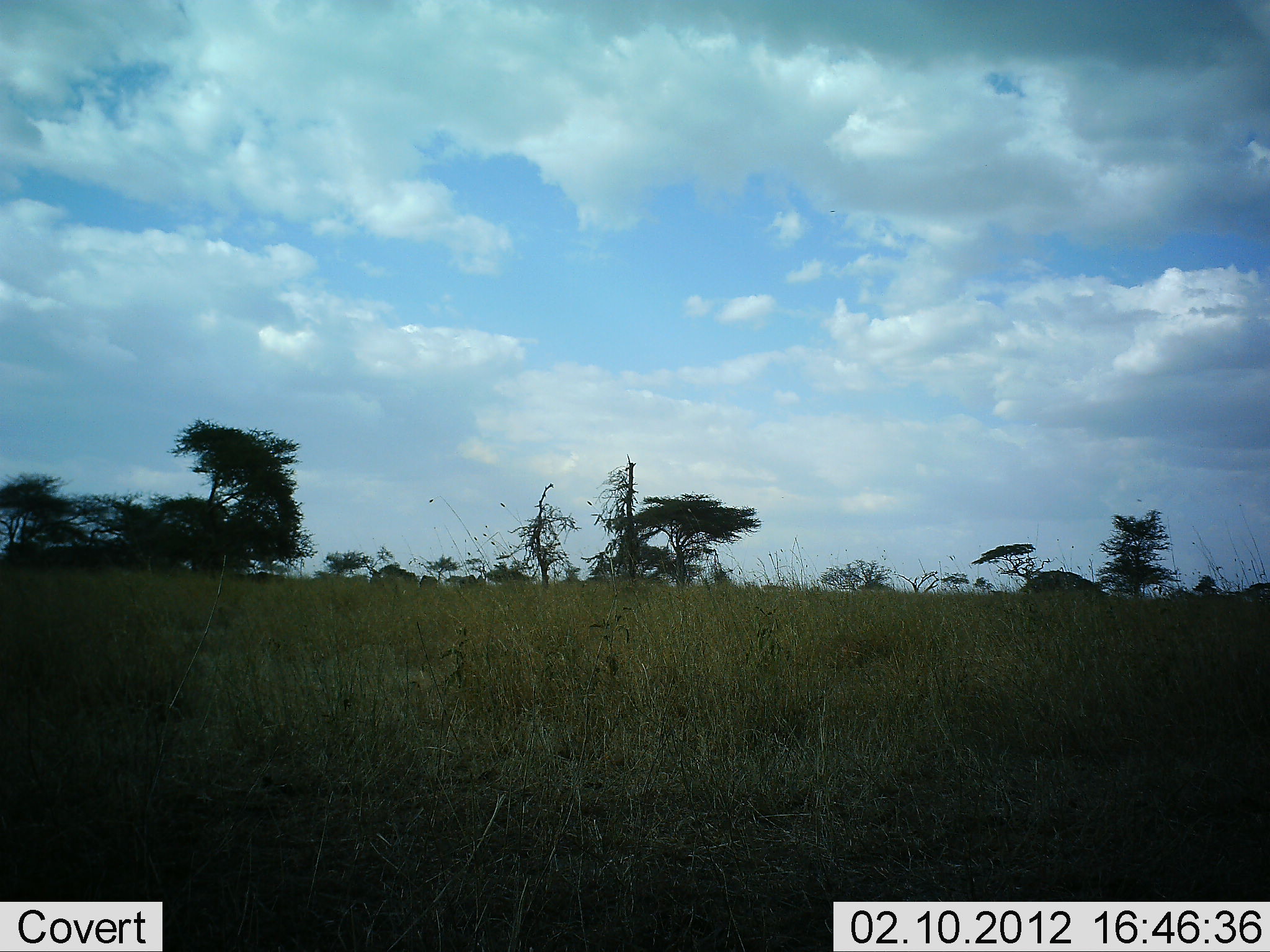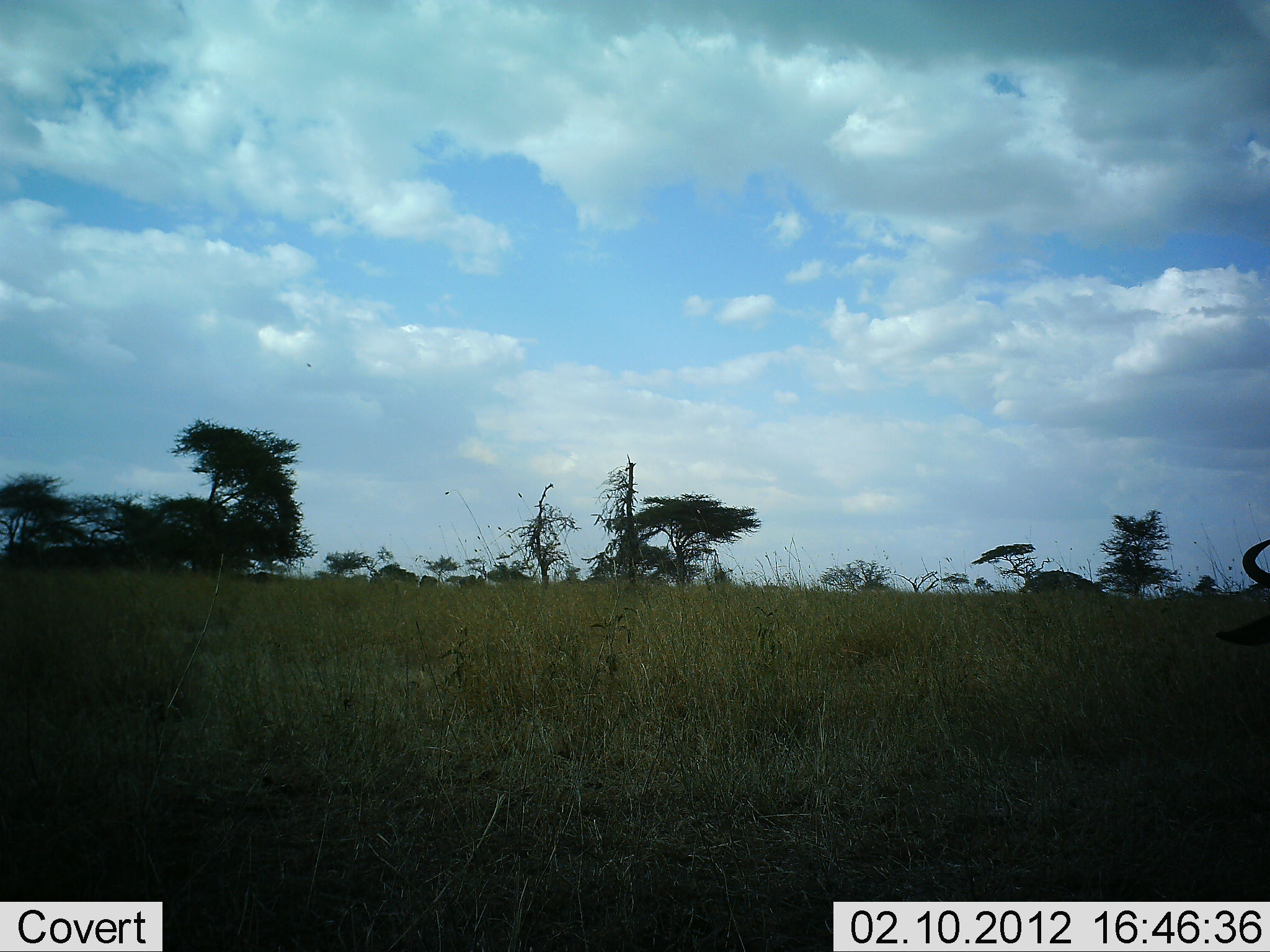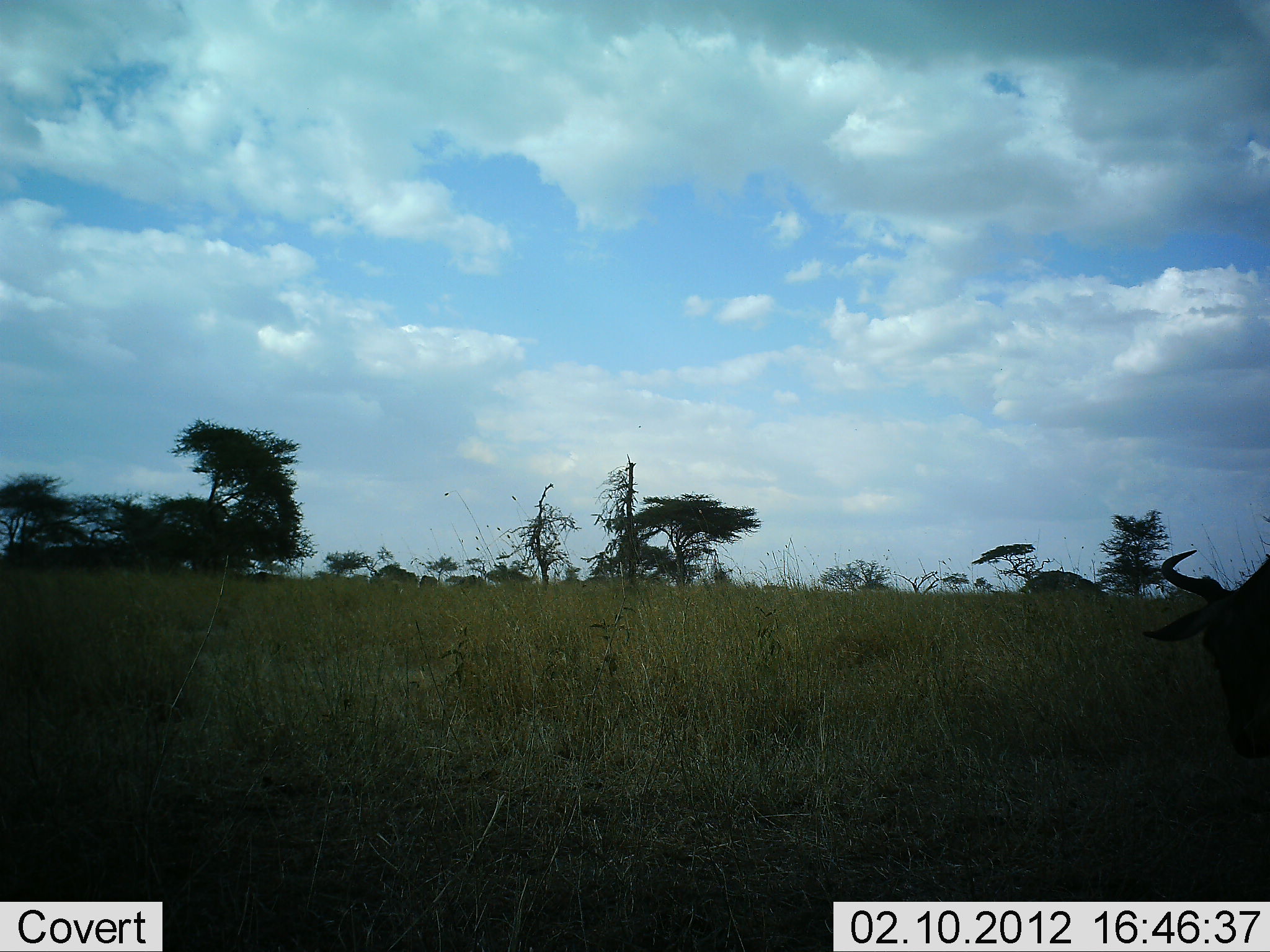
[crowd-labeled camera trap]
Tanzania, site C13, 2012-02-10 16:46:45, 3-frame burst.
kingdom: Animalia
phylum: Chordata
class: Mammalia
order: Artiodactyla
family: Bovidae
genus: Connochaetes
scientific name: Connochaetes taurinus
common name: blue wildebeest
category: wildebeest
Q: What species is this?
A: Wildebeest (blue wildebeest) (Connochaetes taurinus).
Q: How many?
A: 1.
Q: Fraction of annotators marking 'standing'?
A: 9%.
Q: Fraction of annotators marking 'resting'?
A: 0%.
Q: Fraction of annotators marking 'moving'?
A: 64%.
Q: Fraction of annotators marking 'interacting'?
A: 0%.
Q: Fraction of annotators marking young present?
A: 0%.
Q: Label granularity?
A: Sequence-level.